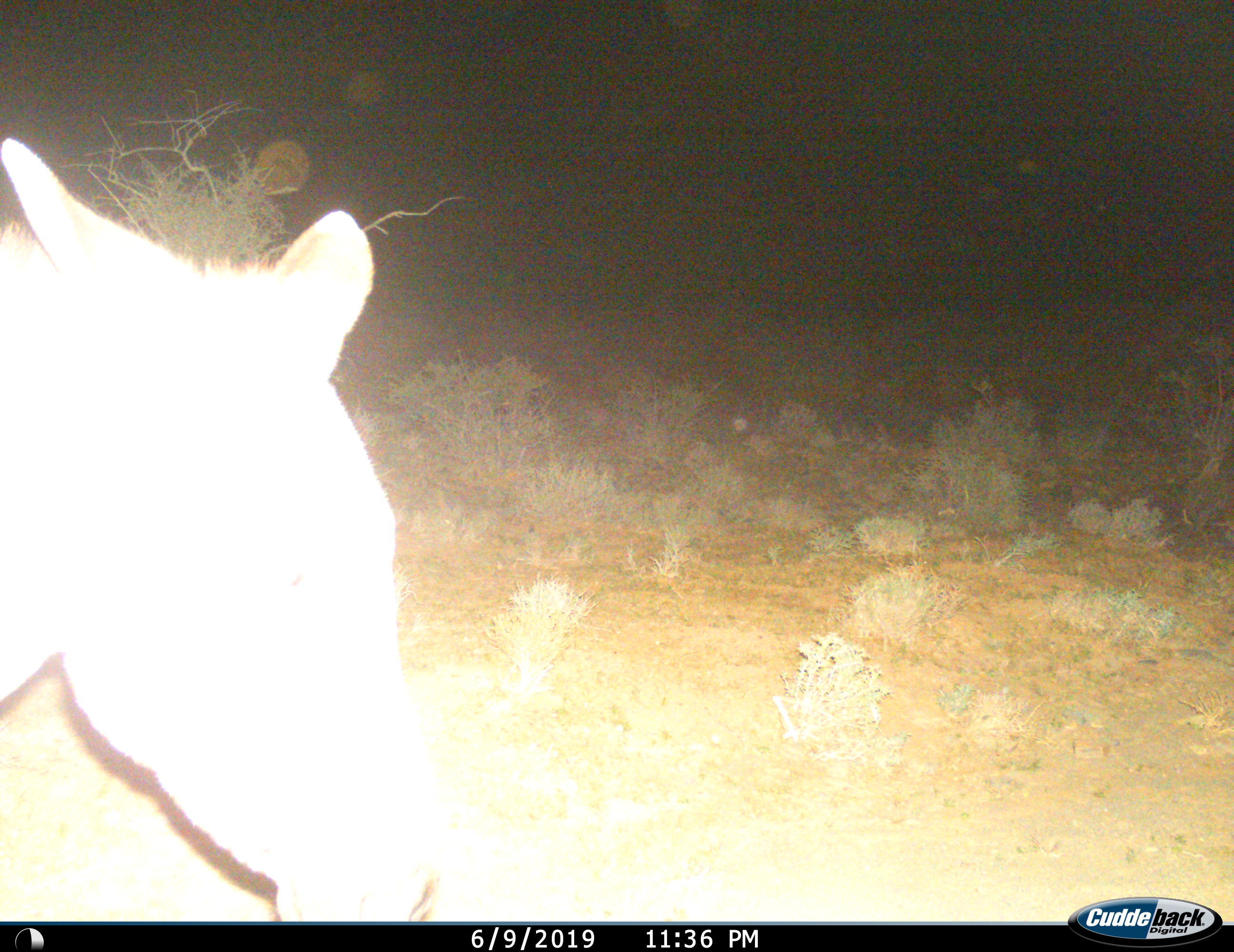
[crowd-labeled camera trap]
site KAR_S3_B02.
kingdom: Animalia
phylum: Chordata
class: Mammalia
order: Perissodactyla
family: Equidae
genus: Equus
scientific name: Equus zebra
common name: mountain zebra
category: zebramountain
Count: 1.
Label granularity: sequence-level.